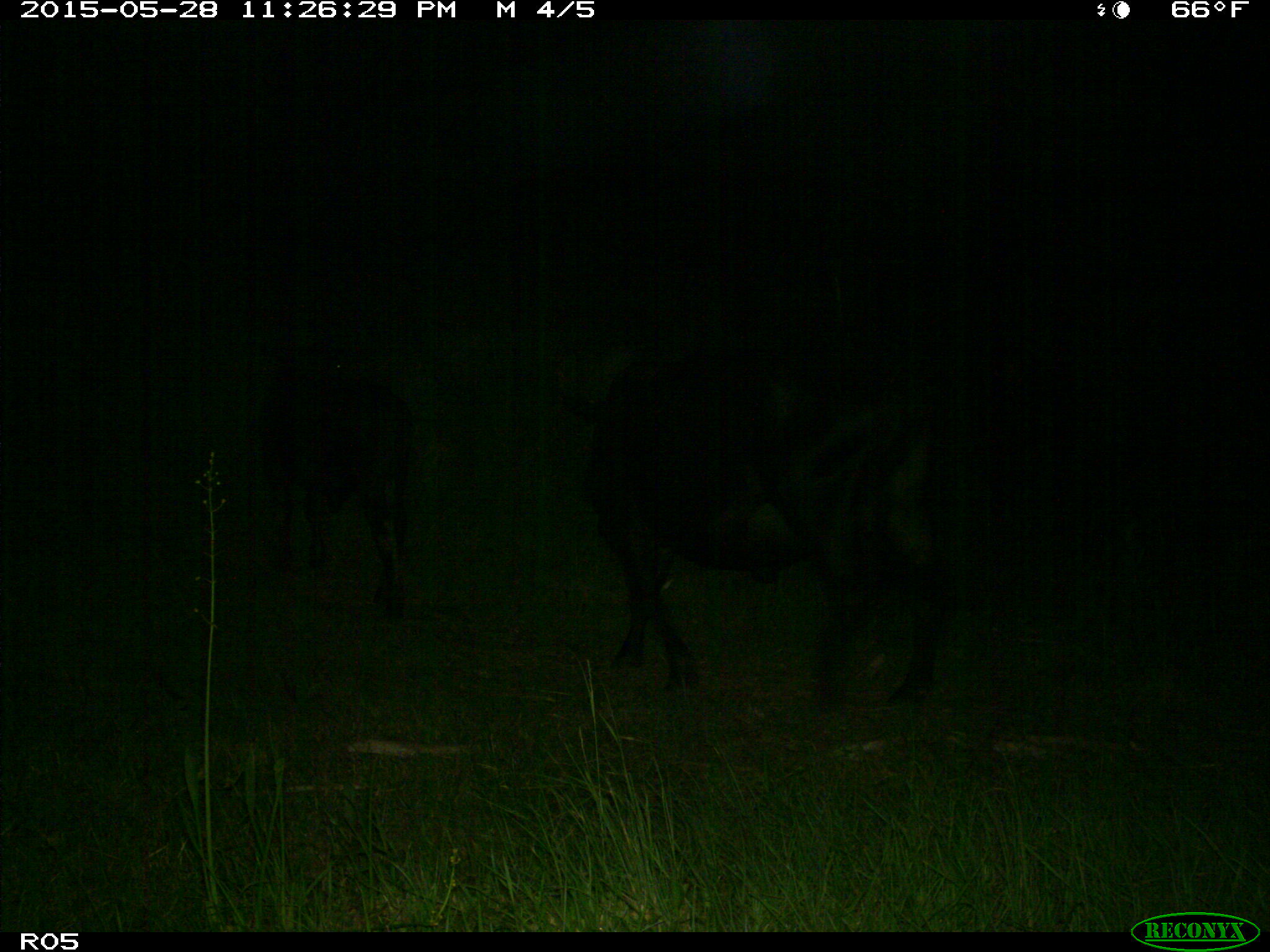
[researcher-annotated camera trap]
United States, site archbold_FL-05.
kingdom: Animalia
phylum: Chordata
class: Mammalia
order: Artiodactyla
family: Bovidae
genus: Bos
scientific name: Bos taurus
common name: domestic cow